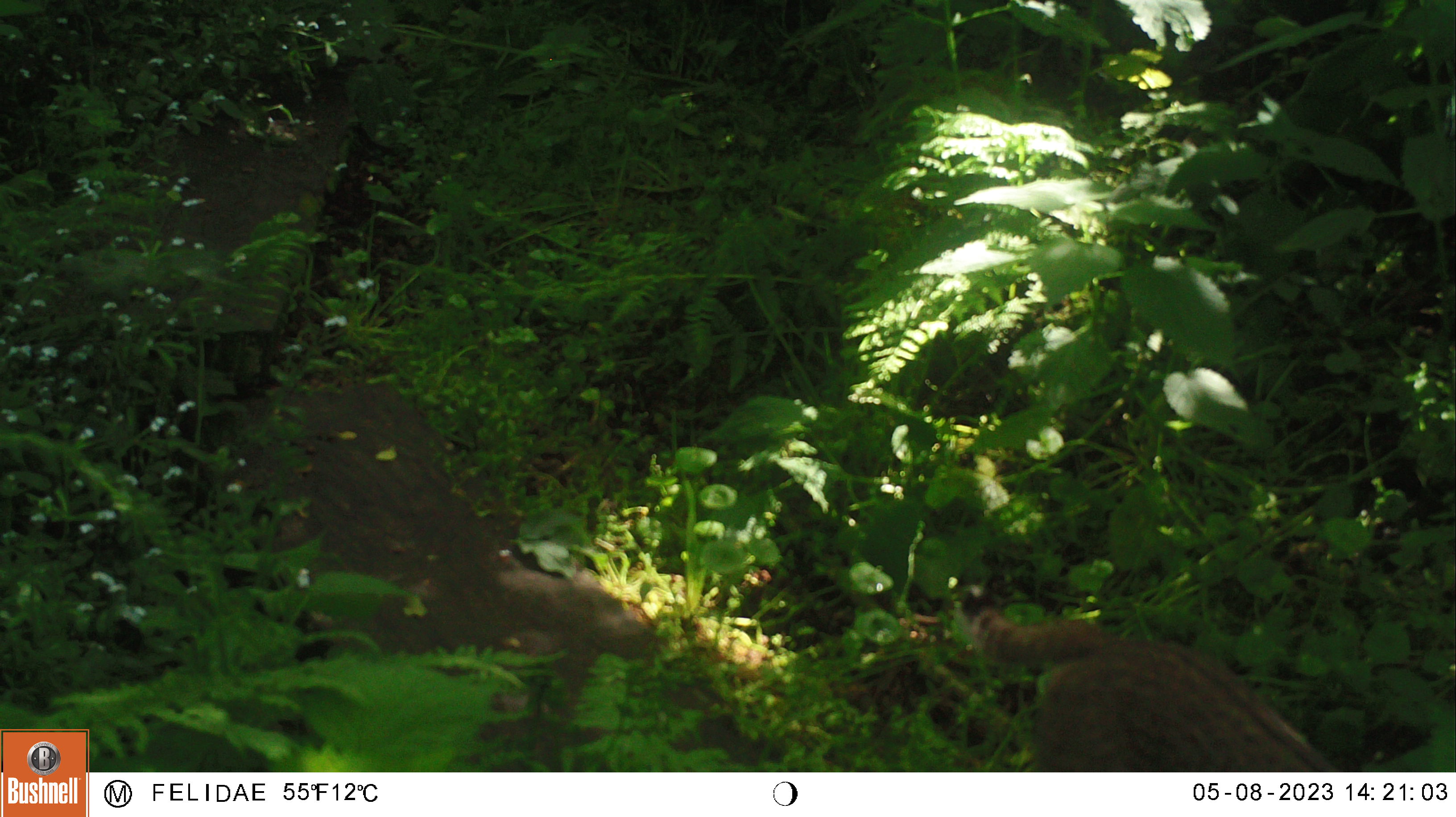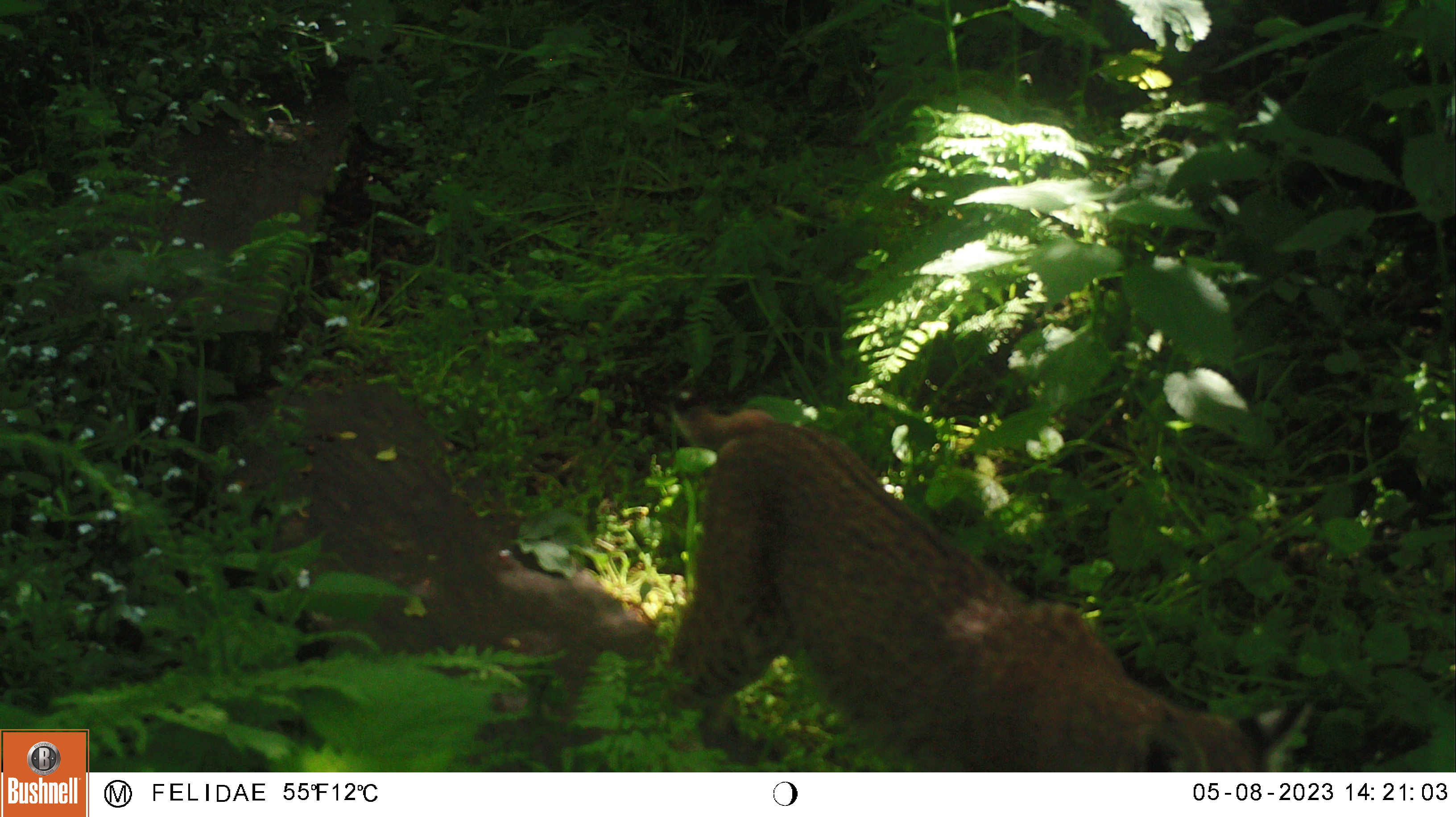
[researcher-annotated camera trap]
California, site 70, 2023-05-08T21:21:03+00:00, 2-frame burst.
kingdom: Animalia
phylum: Chordata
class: Mammalia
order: Carnivora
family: Felidae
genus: Lynx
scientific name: Lynx rufus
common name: bobcat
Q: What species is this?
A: Bobcat (Lynx rufus).